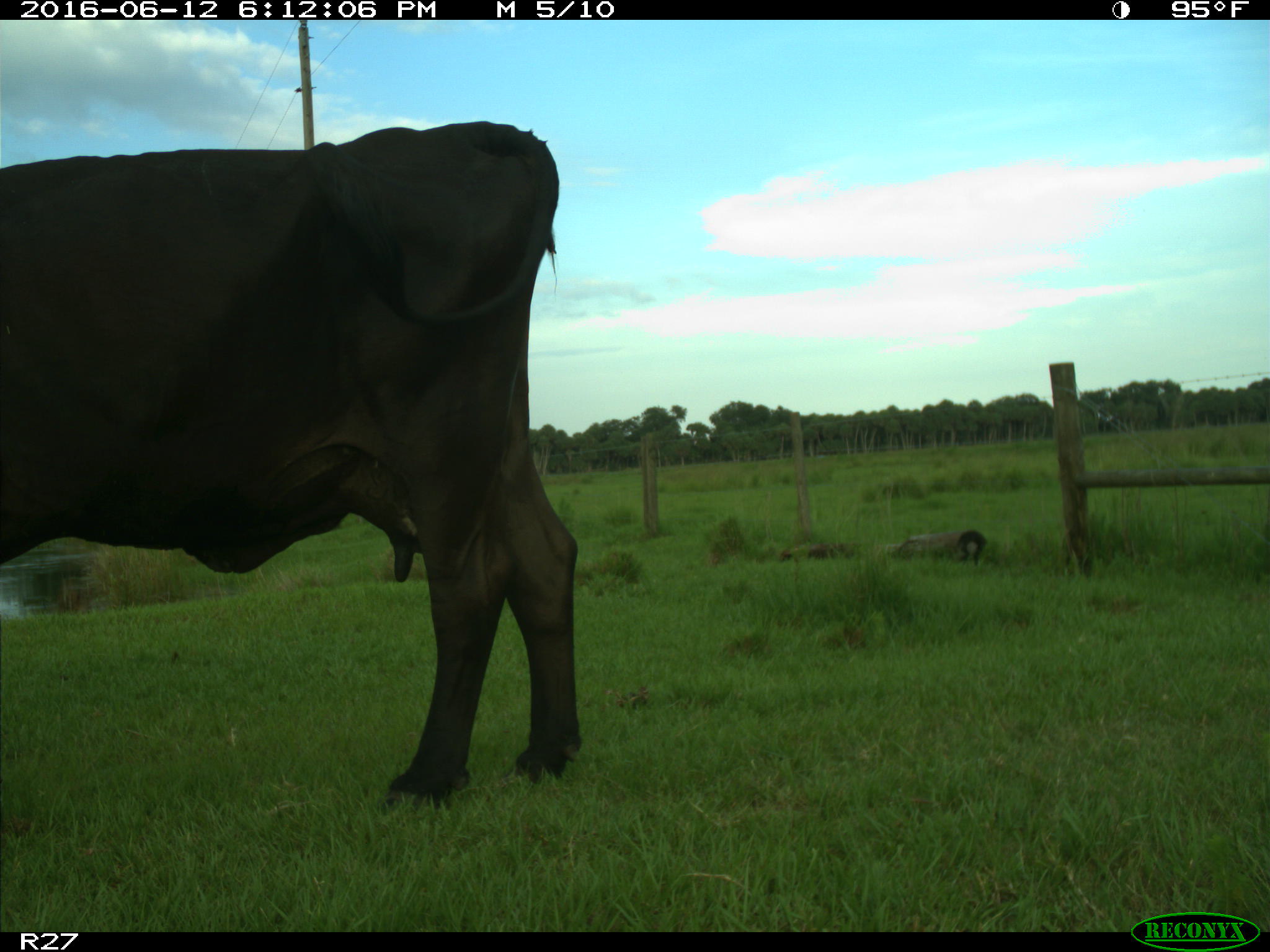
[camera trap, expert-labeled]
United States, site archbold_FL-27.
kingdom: Animalia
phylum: Chordata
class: Mammalia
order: Artiodactyla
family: Bovidae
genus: Bos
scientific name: Bos taurus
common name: domestic cow